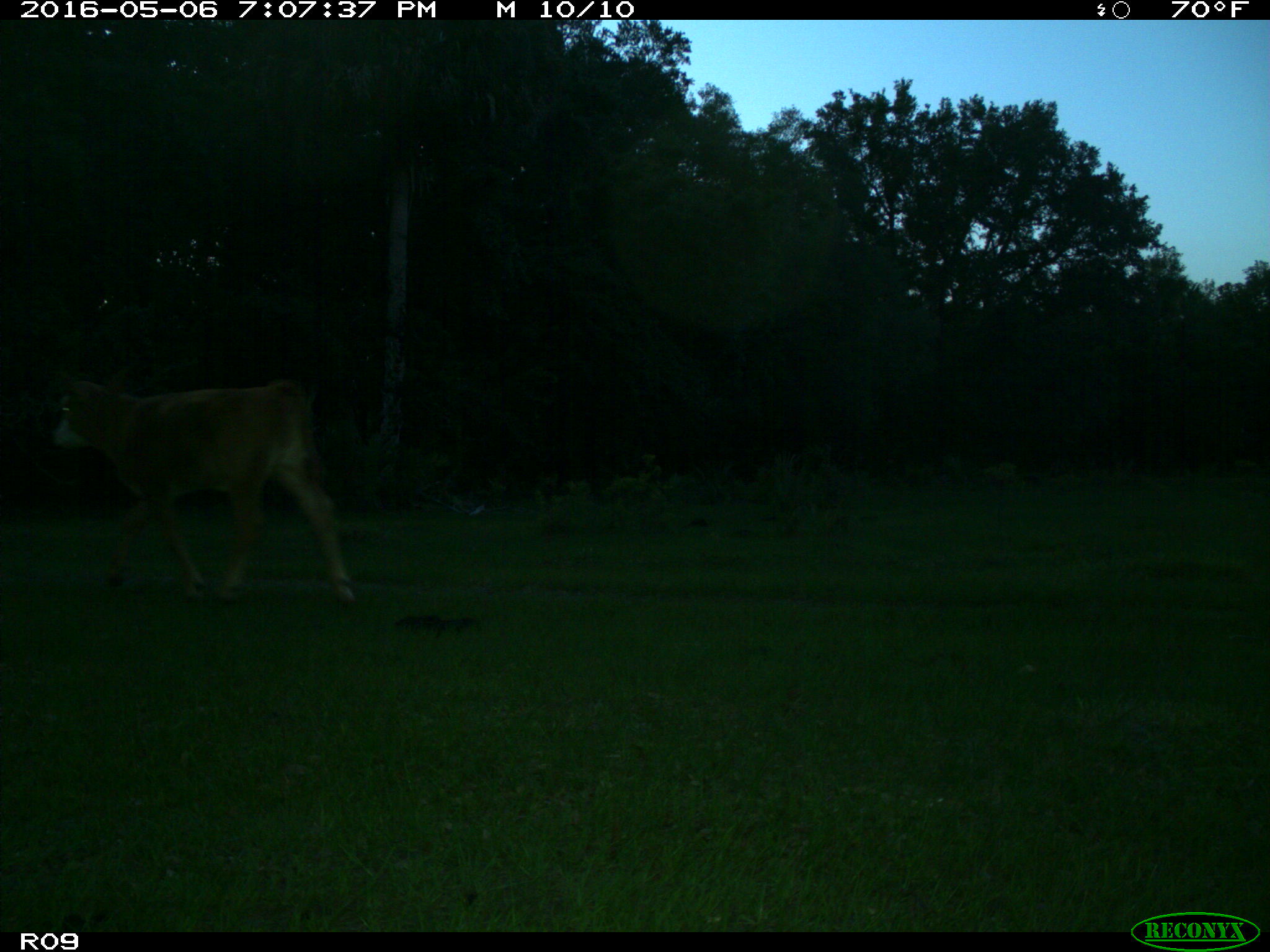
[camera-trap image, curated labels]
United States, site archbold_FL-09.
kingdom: Animalia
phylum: Chordata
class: Mammalia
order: Artiodactyla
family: Bovidae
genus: Bos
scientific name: Bos taurus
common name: domestic cow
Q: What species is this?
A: Bos taurus (domestic cow).